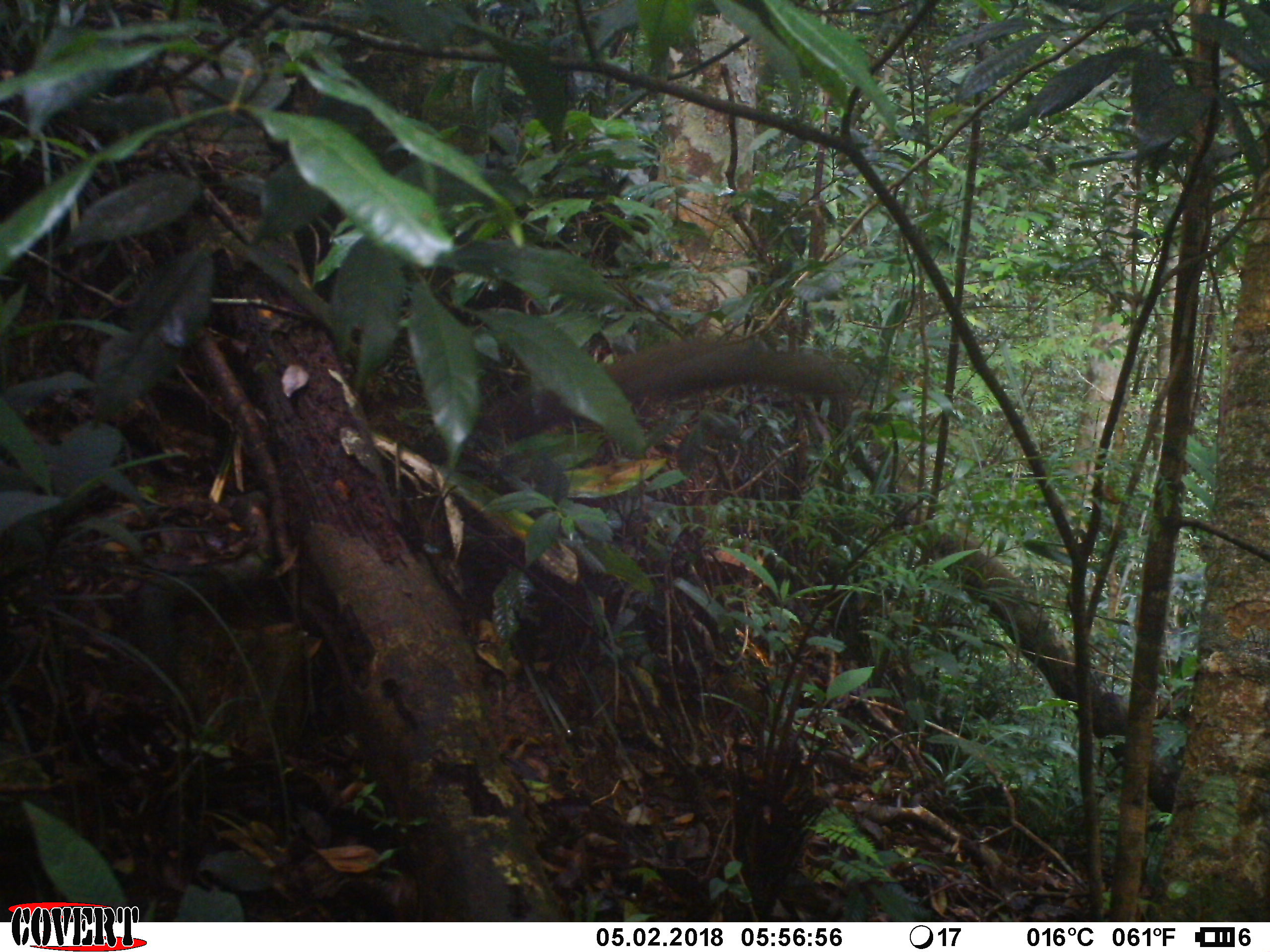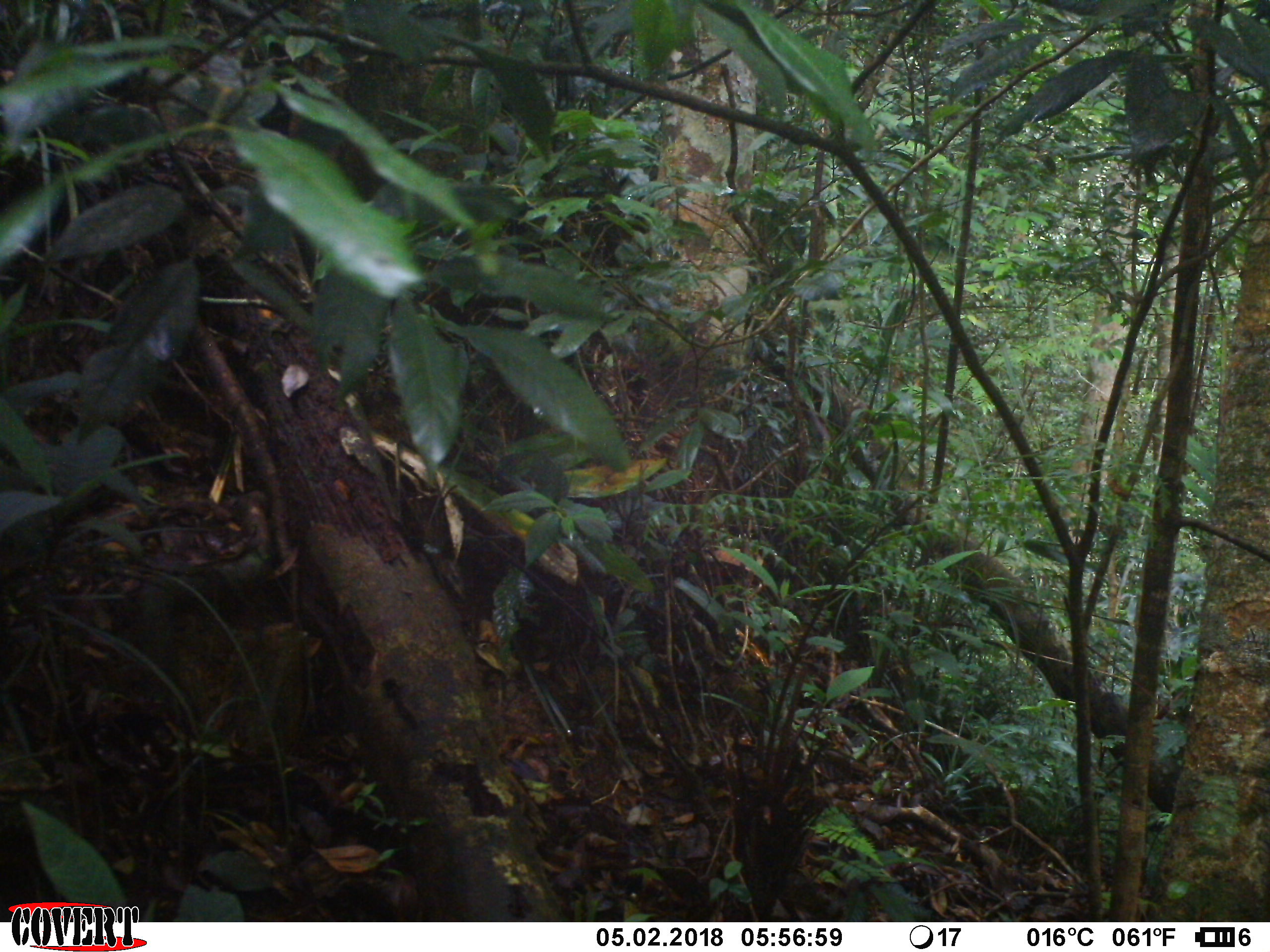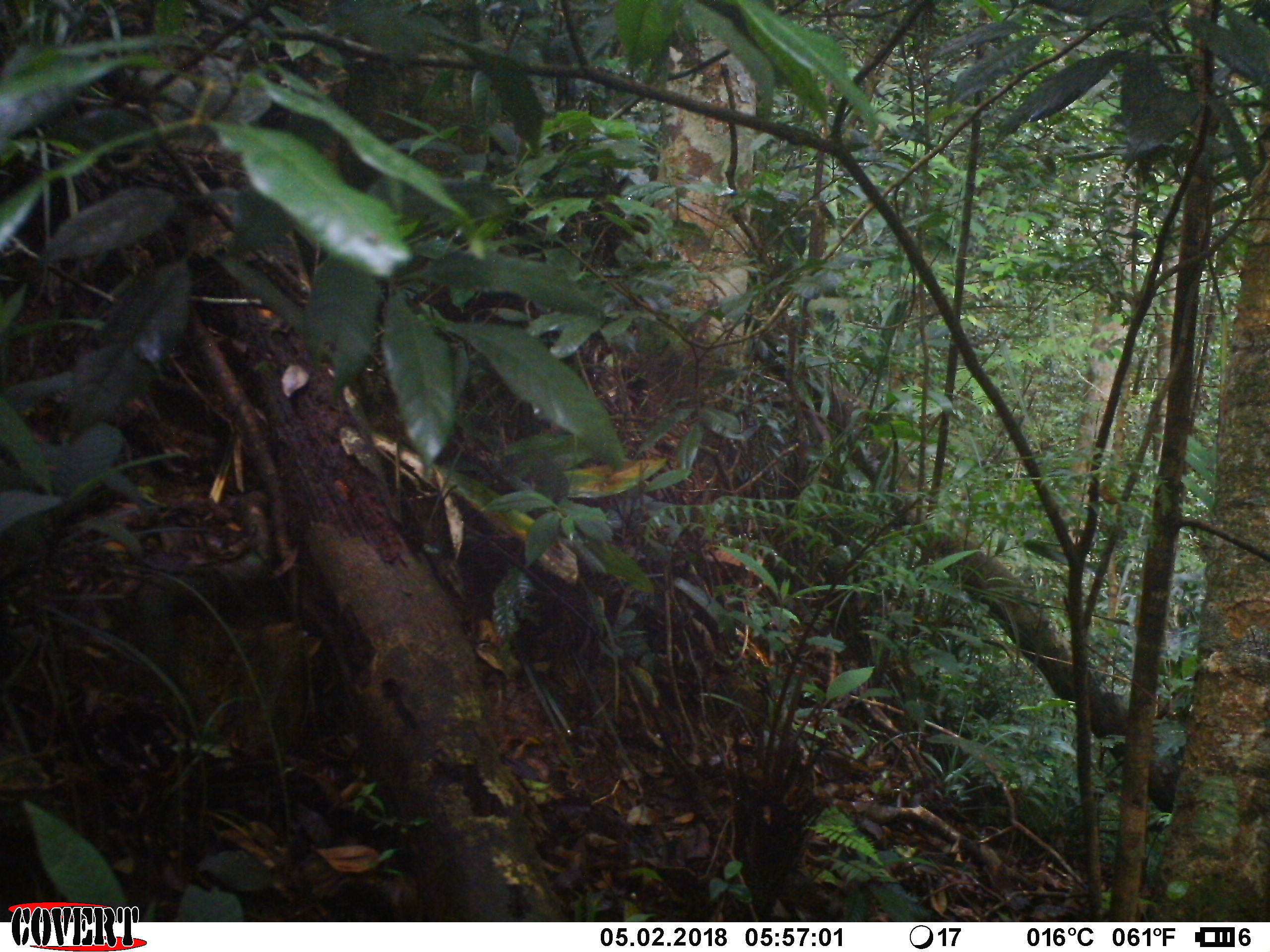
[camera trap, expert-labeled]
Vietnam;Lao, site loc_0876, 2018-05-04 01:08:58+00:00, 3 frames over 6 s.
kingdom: Animalia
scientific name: Animalia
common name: animal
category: unidentified small animal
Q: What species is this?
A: Unidentified small animal (animal) (Animalia).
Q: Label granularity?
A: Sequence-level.